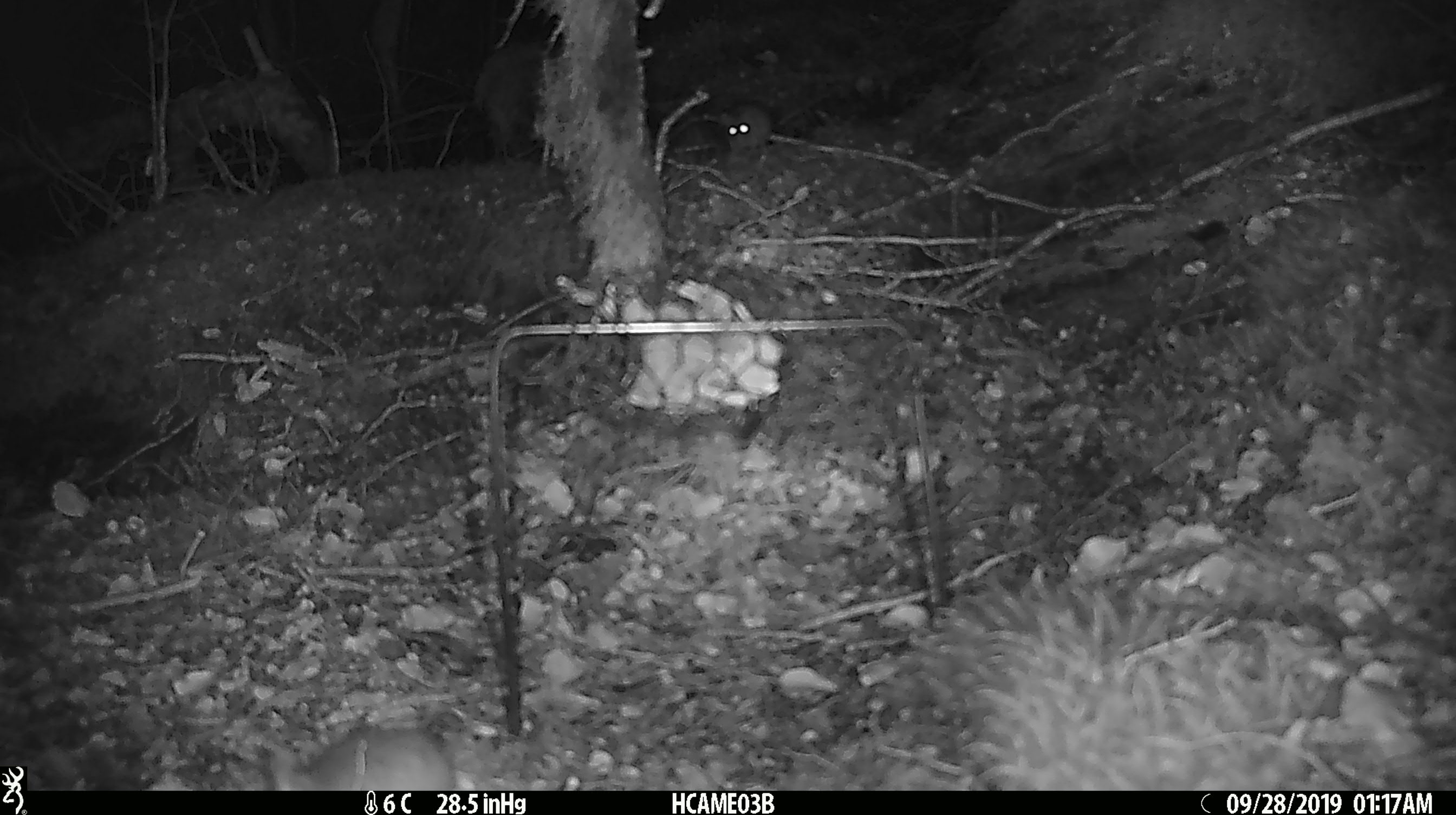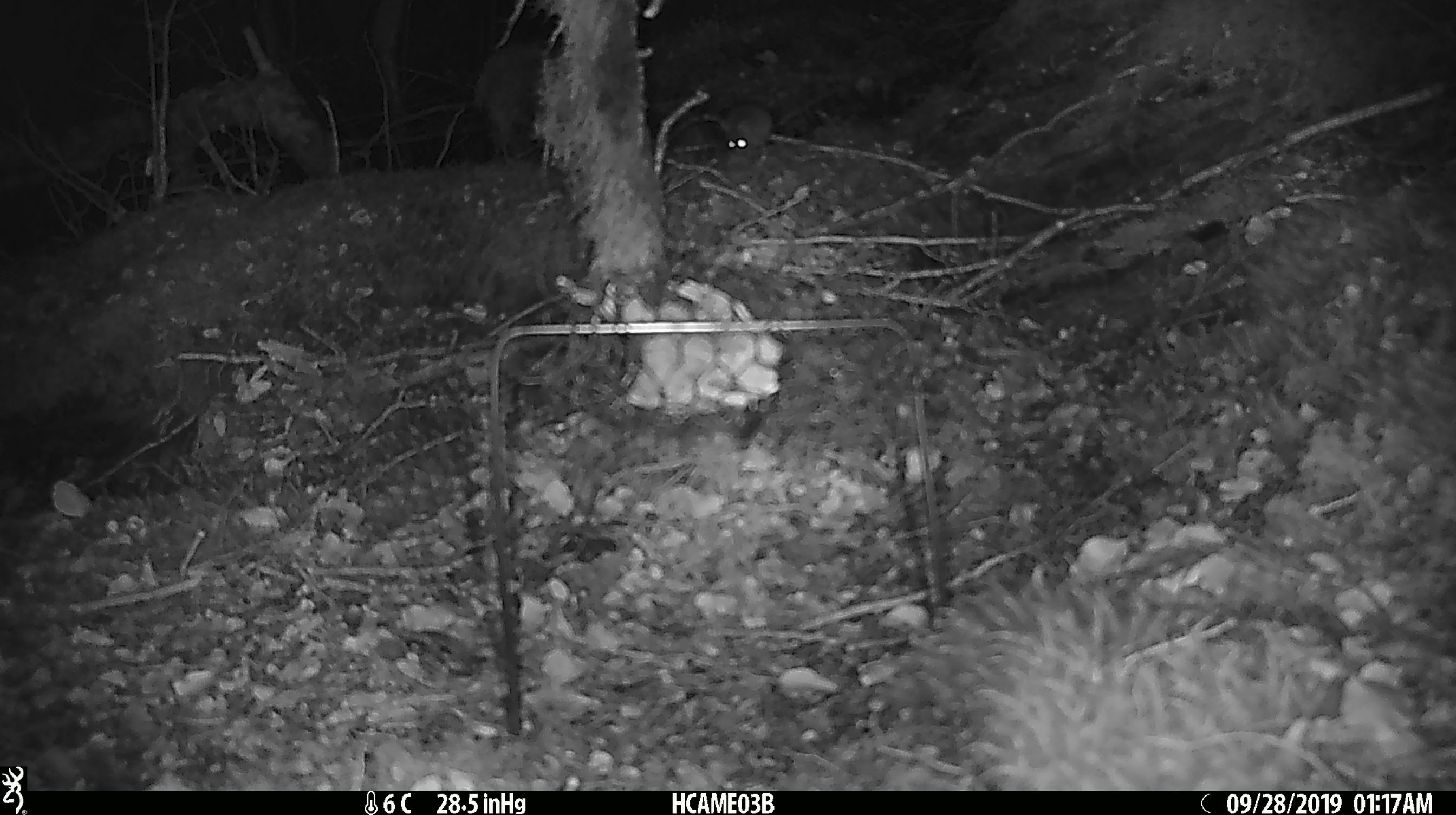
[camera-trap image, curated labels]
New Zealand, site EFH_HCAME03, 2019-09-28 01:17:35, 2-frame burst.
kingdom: Animalia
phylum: Chordata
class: Mammalia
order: Rodentia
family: Muridae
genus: Mus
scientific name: Mus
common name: mouse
Mouse (Mus).